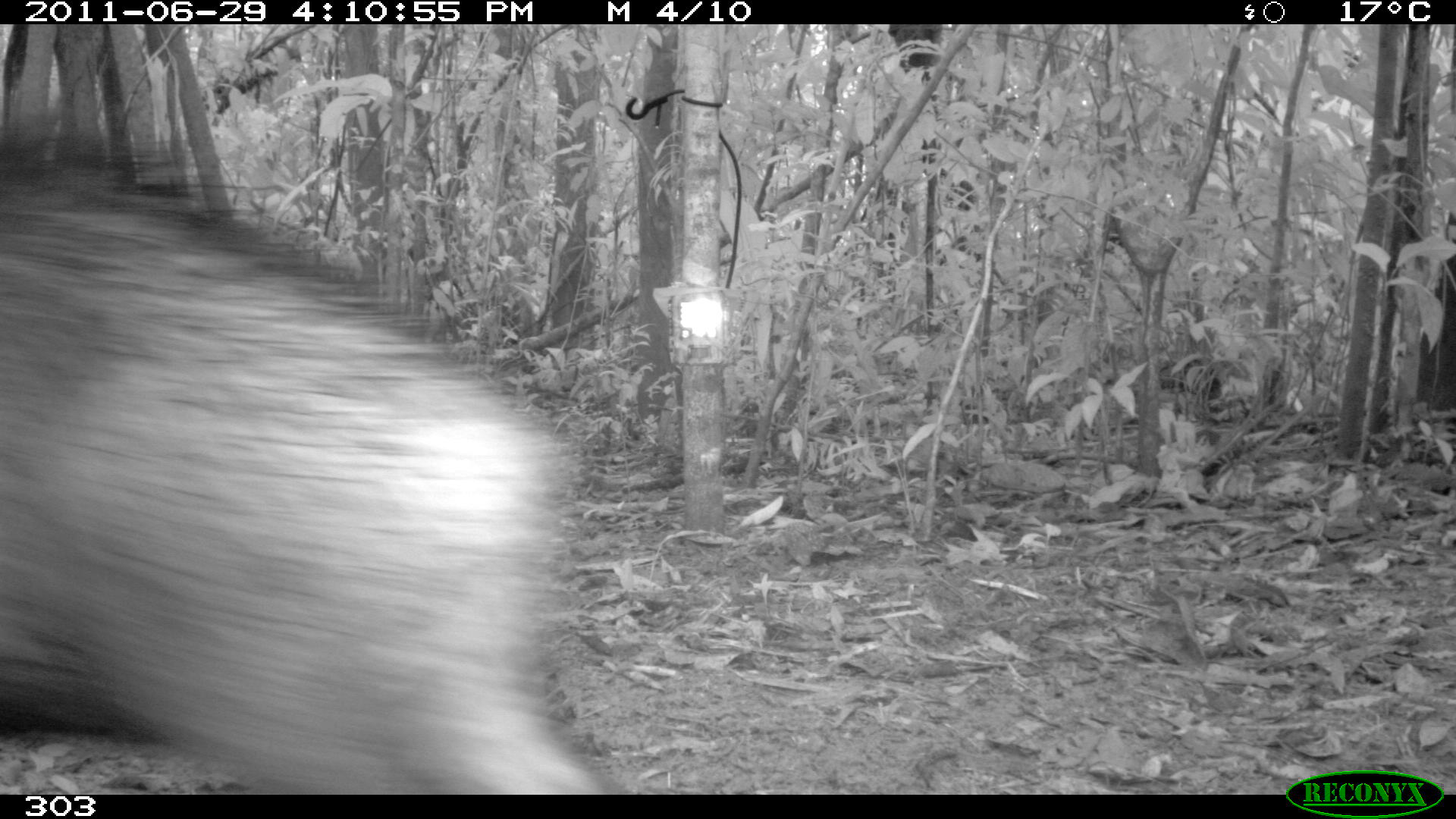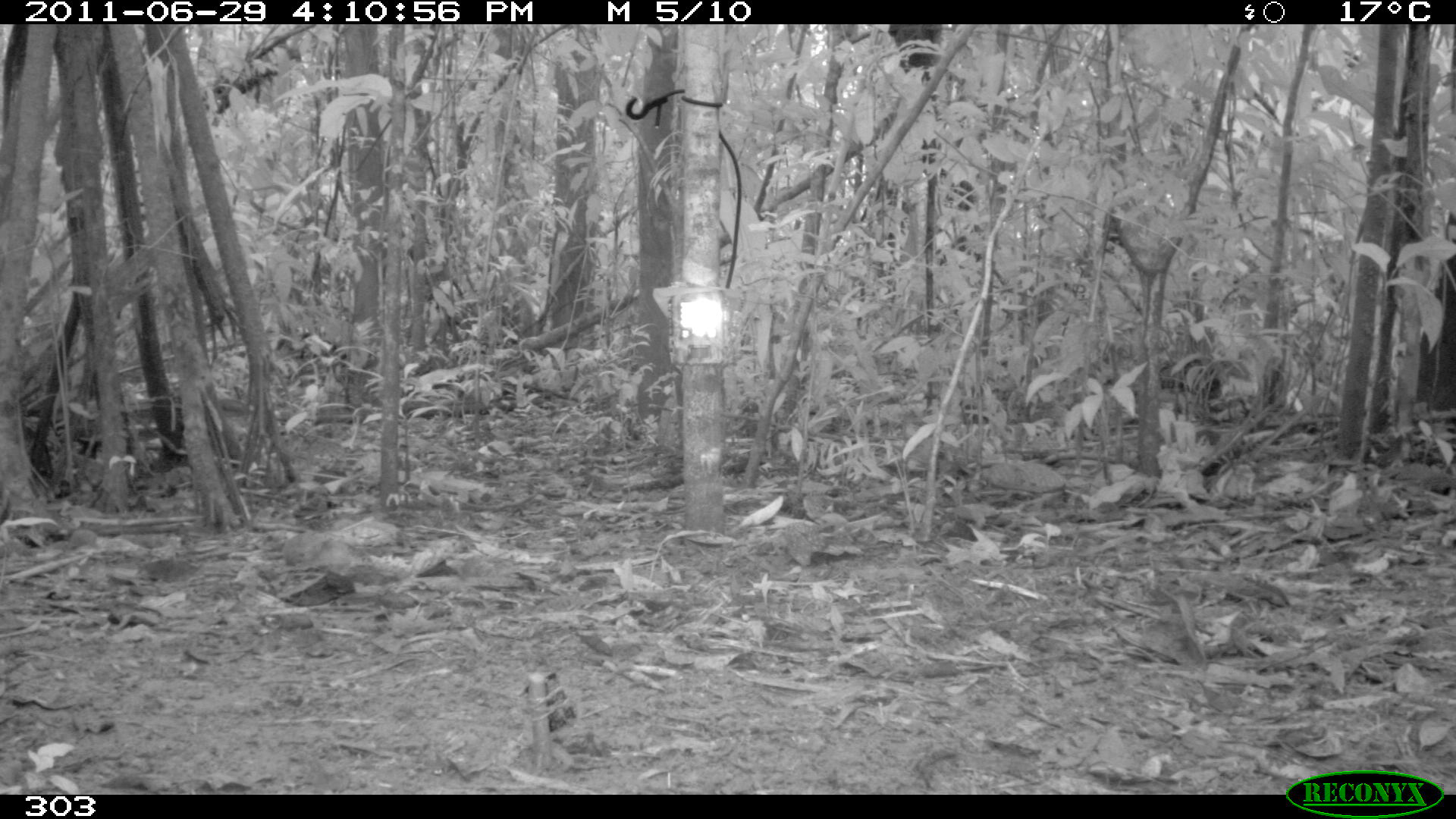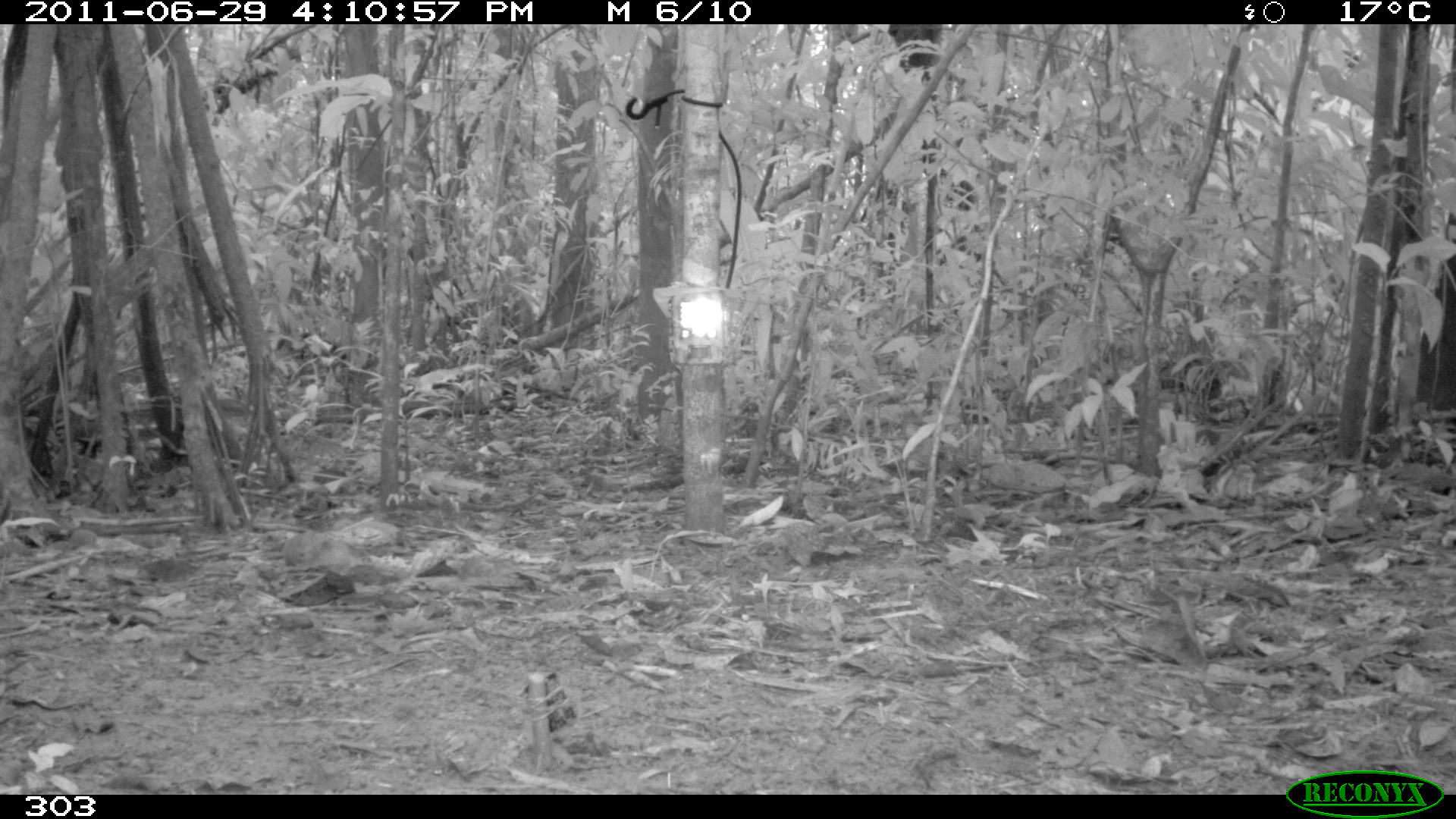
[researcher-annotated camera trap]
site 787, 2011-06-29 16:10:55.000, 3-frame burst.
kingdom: Animalia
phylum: Chordata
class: Mammalia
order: Artiodactyla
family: Tayassuidae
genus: Tayassu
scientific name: Tayassu pecari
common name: white-lipped peccary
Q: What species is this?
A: Tayassu pecari (white-lipped peccary).